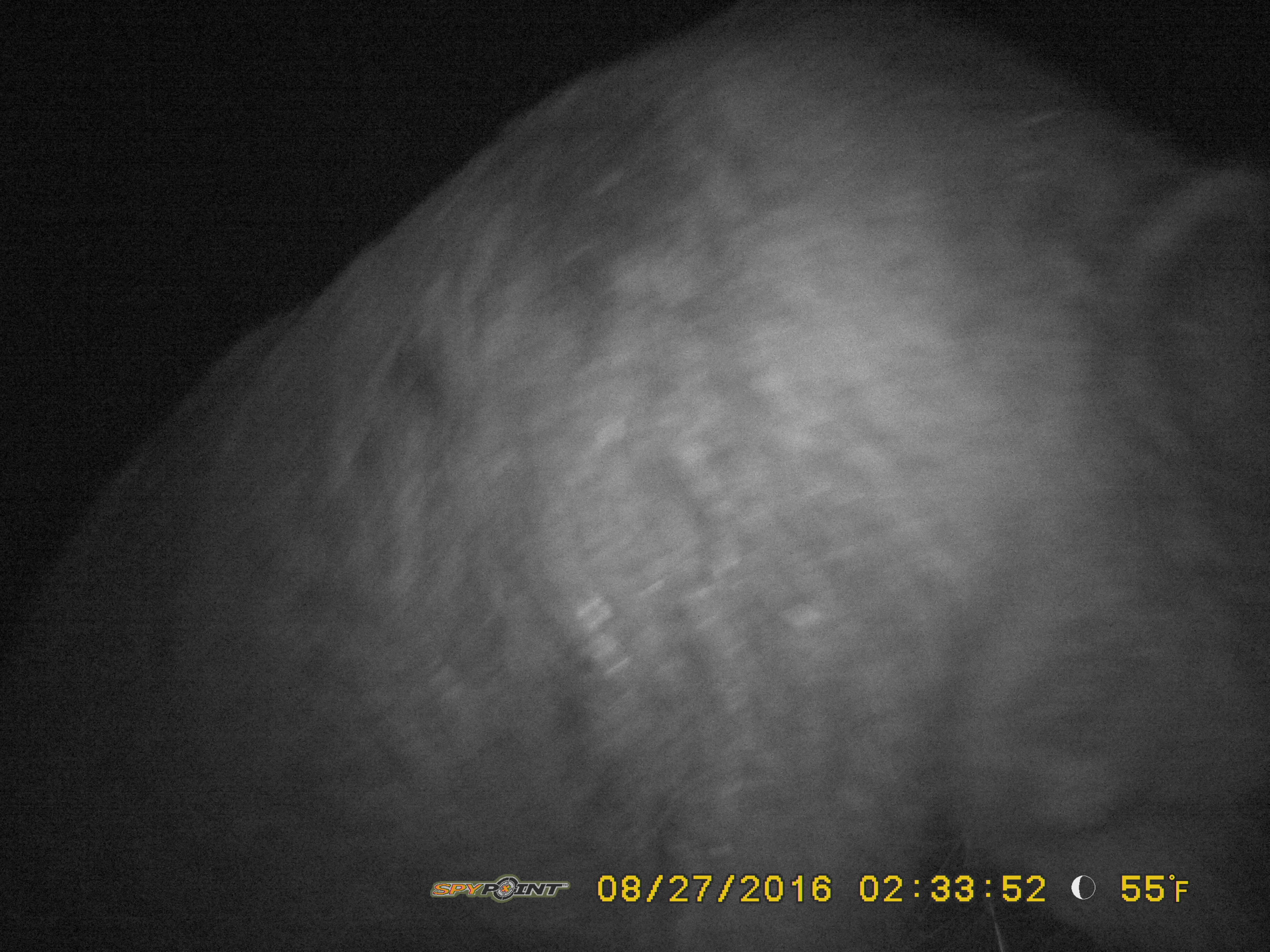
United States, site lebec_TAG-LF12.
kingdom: Animalia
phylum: Chordata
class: Mammalia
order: Artiodactyla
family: Suidae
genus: Sus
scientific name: Sus scrofa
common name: wild boar